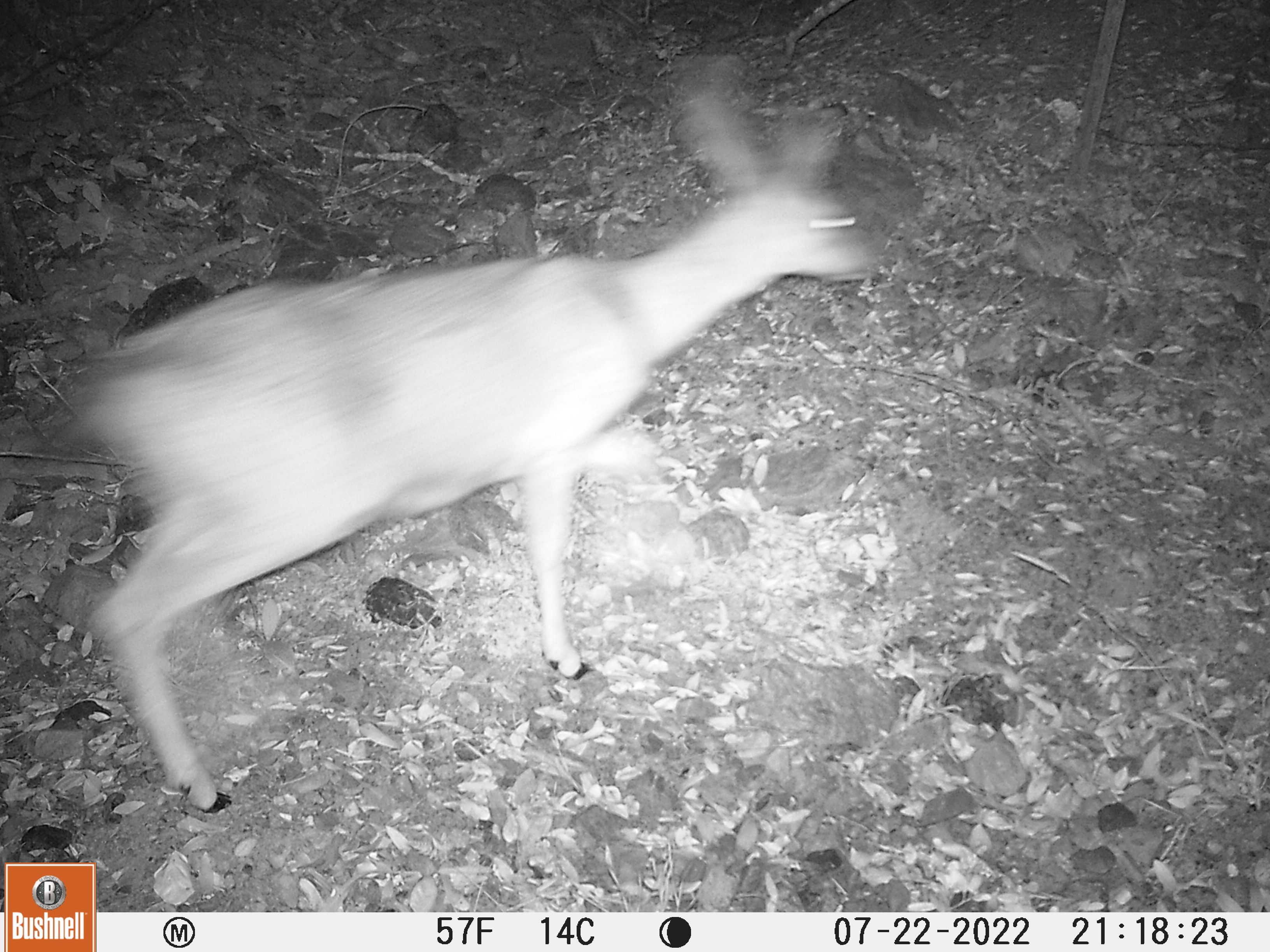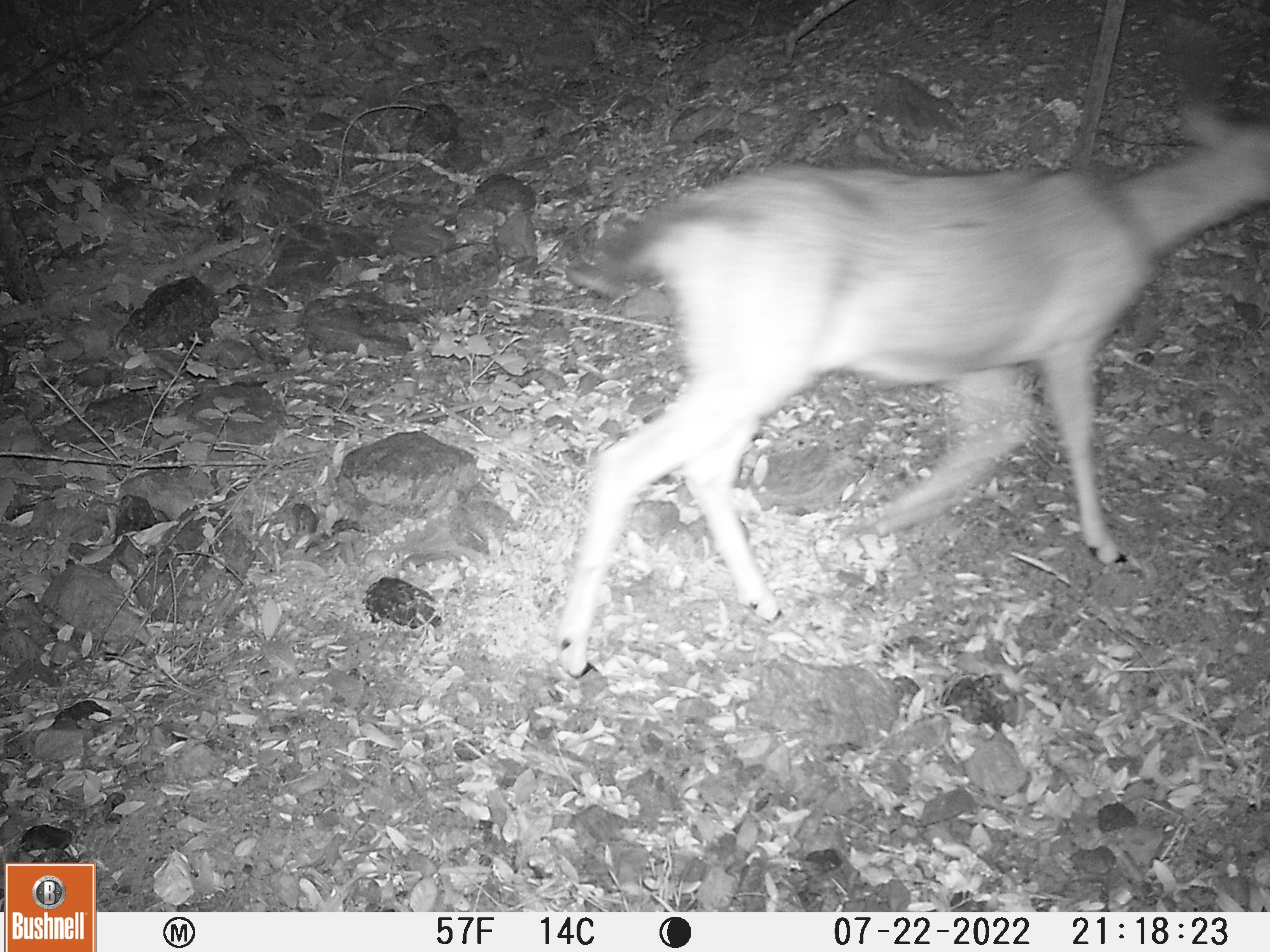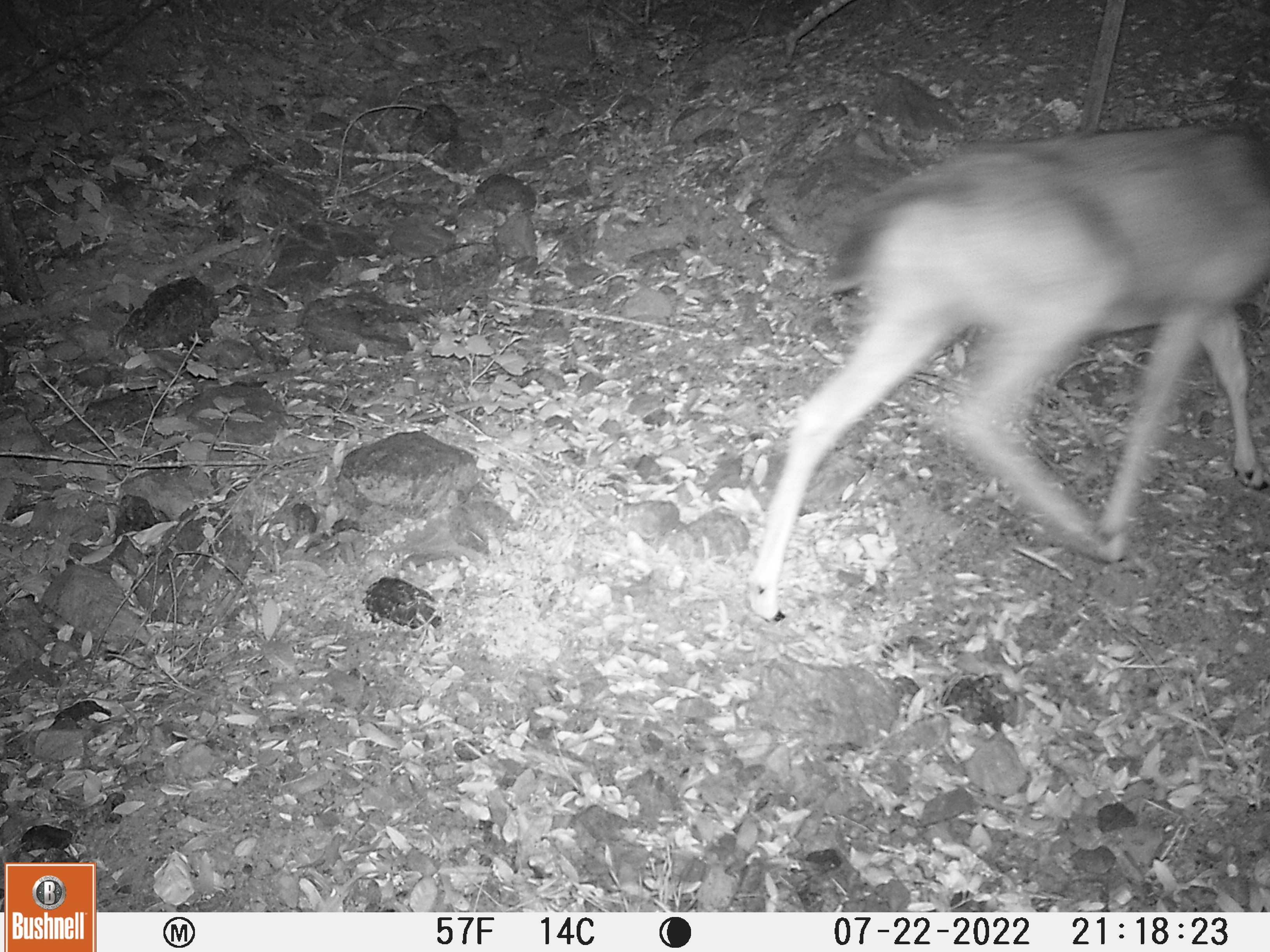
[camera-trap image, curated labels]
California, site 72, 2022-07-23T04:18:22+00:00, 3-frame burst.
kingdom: Animalia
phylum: Chordata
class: Mammalia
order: Artiodactyla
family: Cervidae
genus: Odocoileus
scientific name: Odocoileus hemionus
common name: mule deer